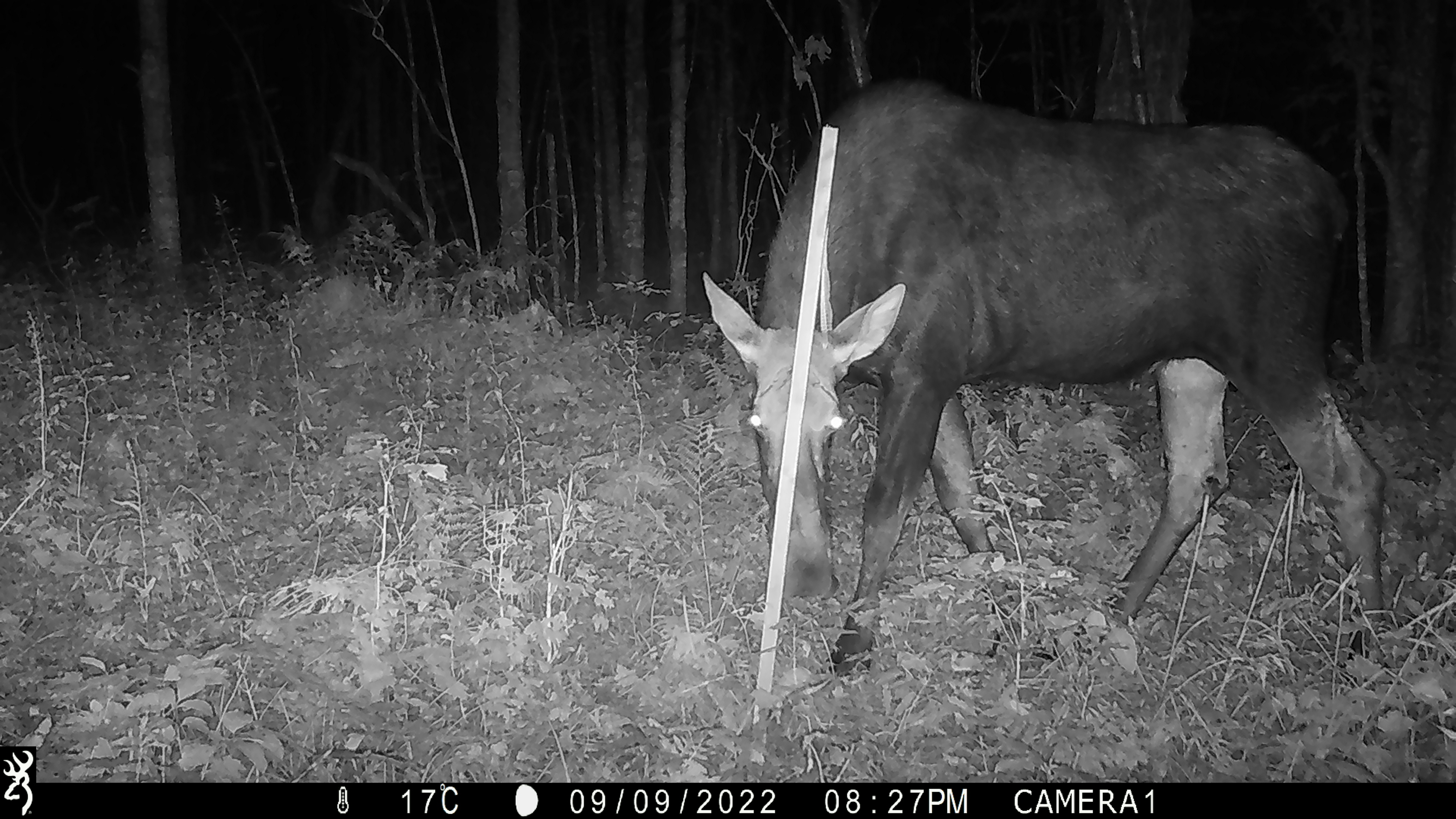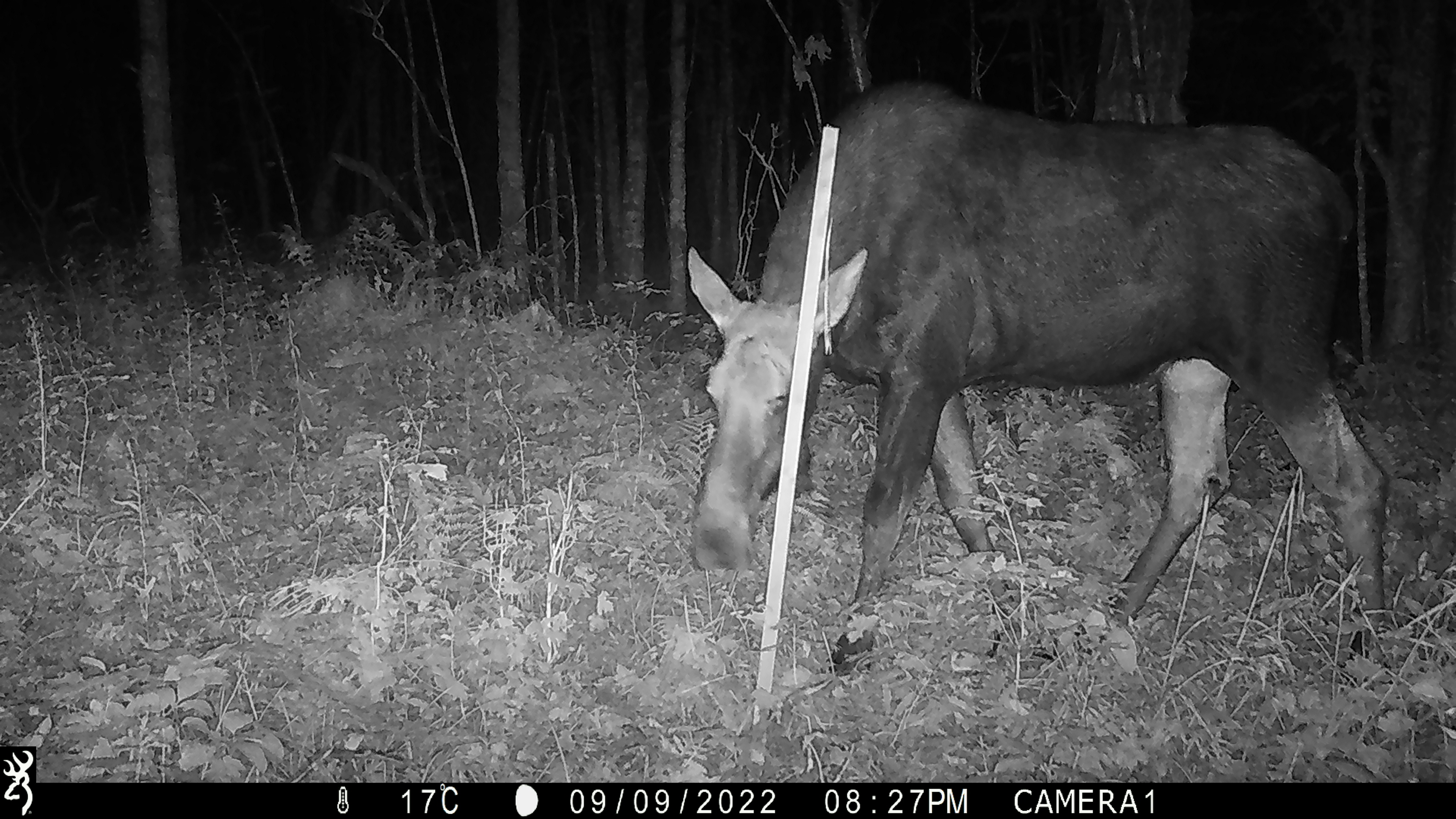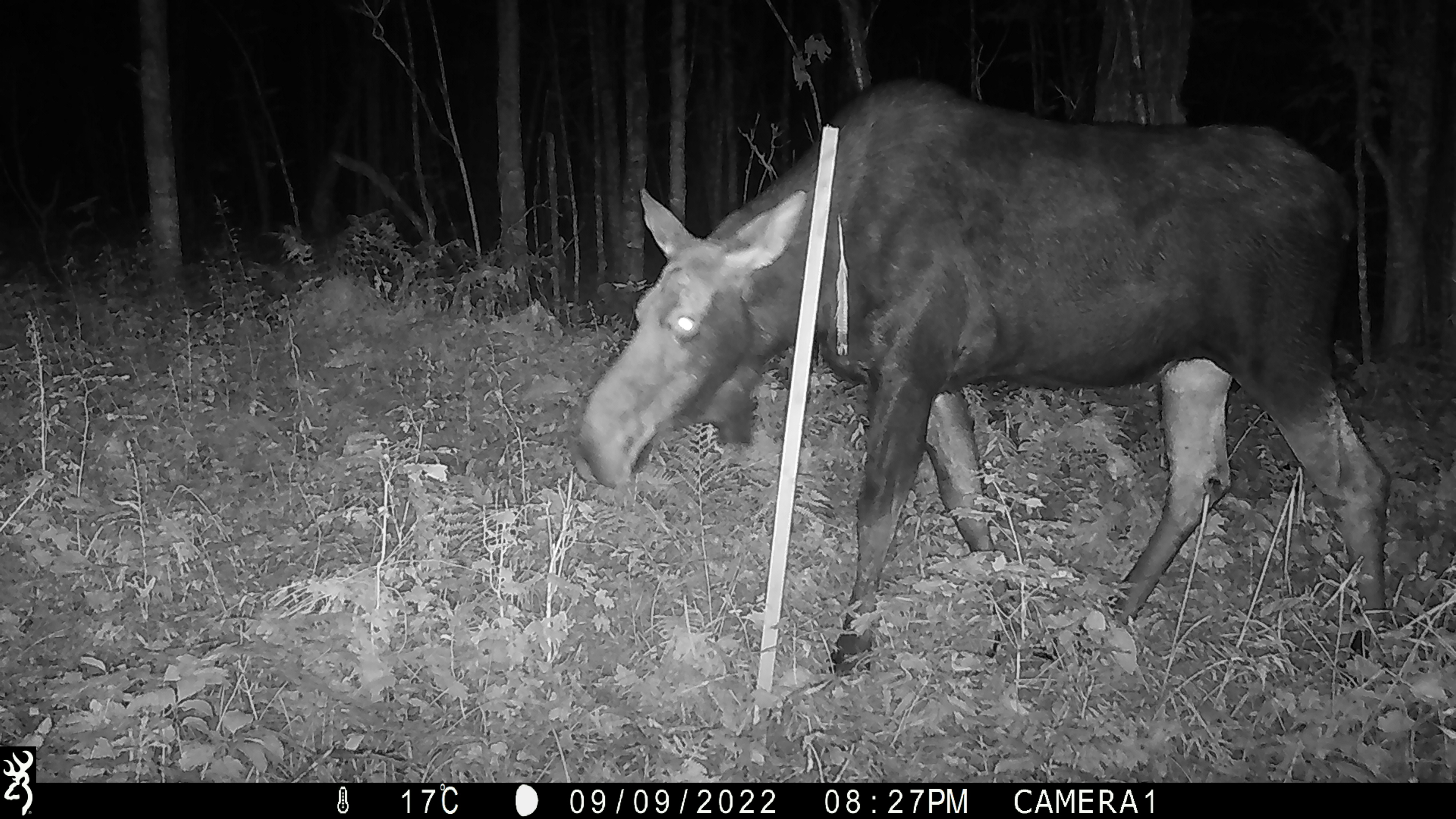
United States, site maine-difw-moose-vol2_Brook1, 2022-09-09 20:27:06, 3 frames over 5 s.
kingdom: Animalia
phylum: Chordata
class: Mammalia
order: Artiodactyla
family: Cervidae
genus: Alces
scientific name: Alces alces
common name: moose